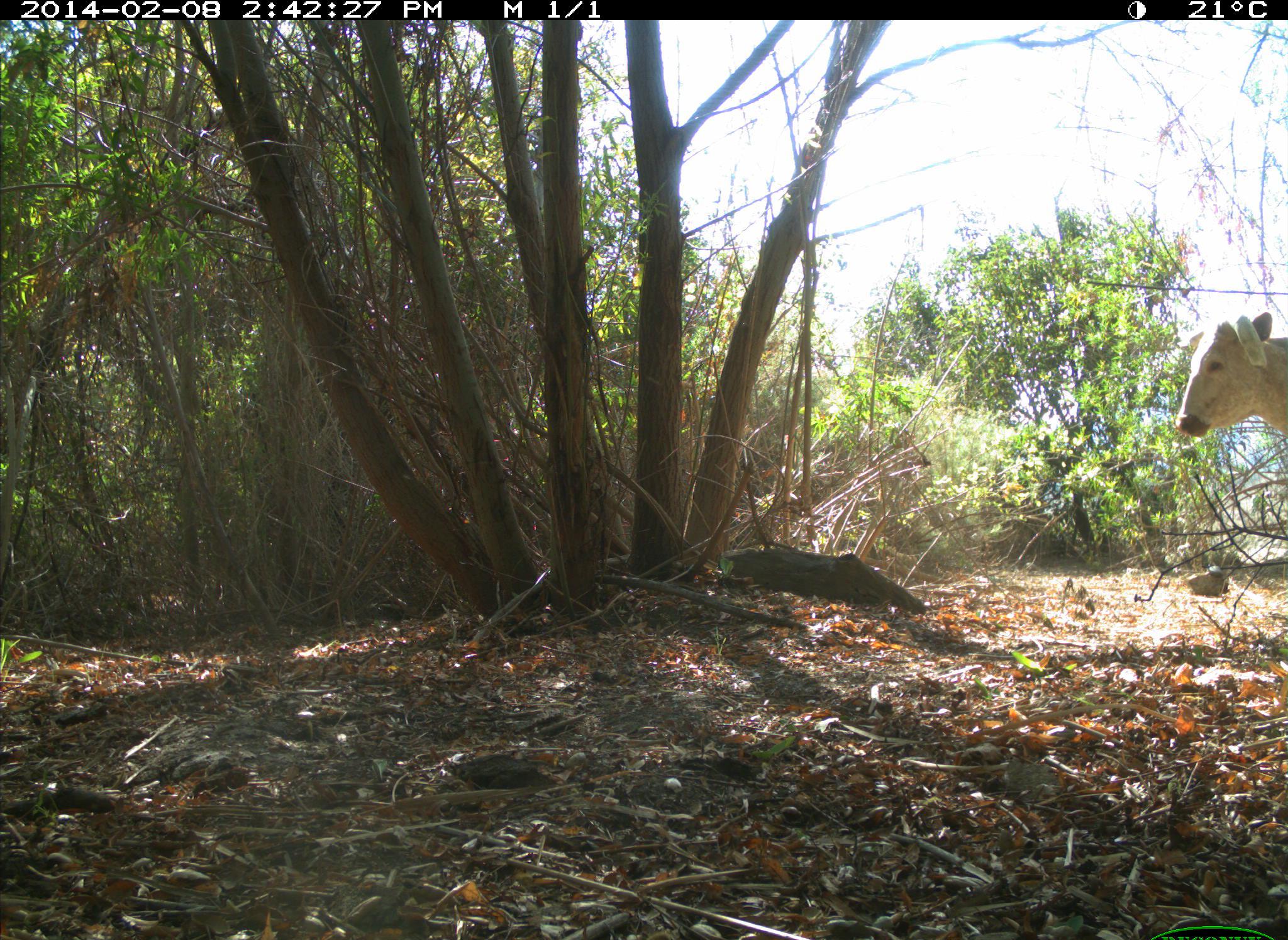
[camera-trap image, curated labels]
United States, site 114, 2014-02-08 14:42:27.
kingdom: Animalia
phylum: Chordata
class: Mammalia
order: Artiodactyla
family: Bovidae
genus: Bos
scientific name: Bos taurus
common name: cow